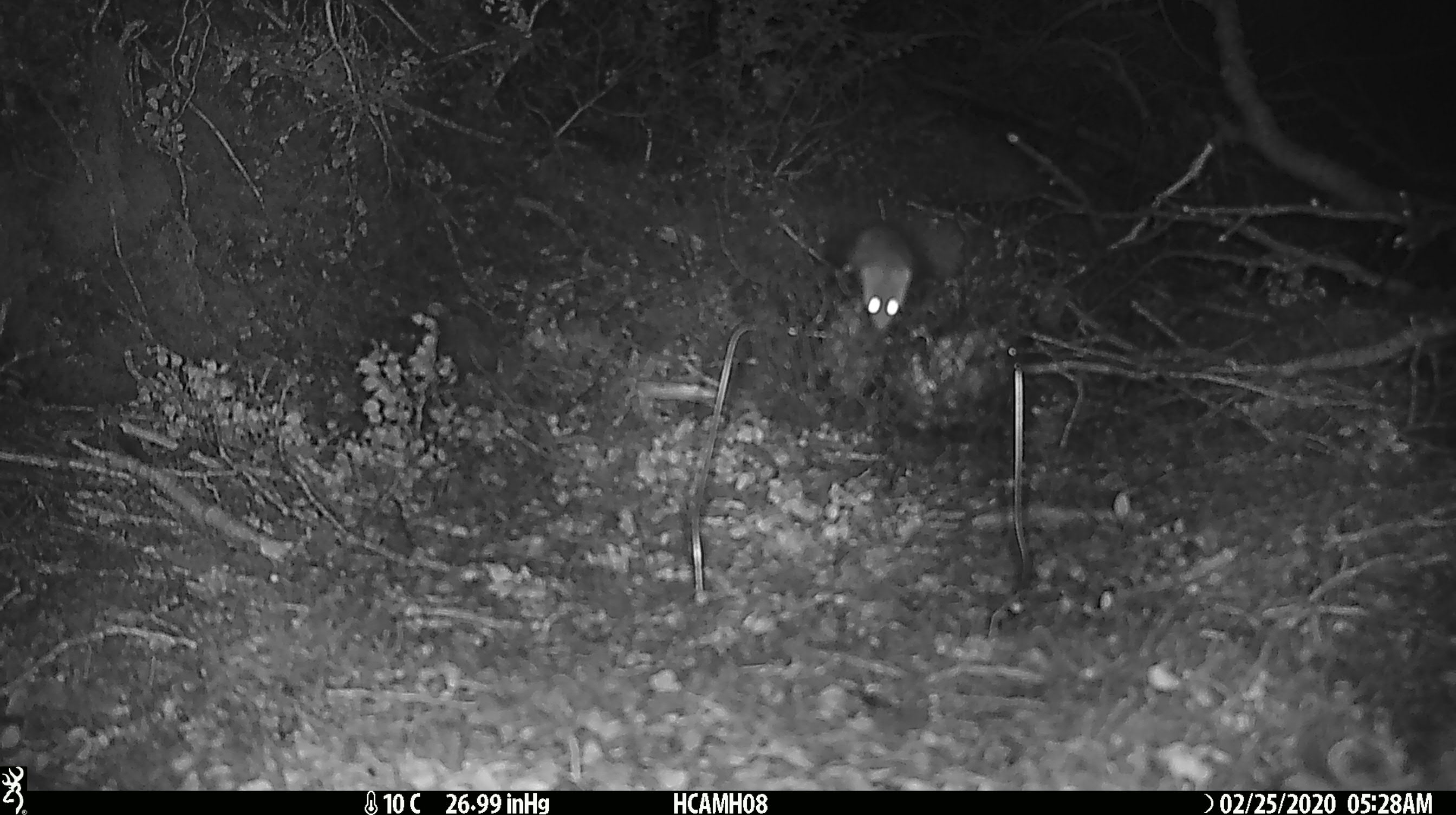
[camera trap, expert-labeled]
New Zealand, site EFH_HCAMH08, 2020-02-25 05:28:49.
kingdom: Animalia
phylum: Chordata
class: Mammalia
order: Rodentia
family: Muridae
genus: Mus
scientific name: Mus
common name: mouse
Mouse (Mus).